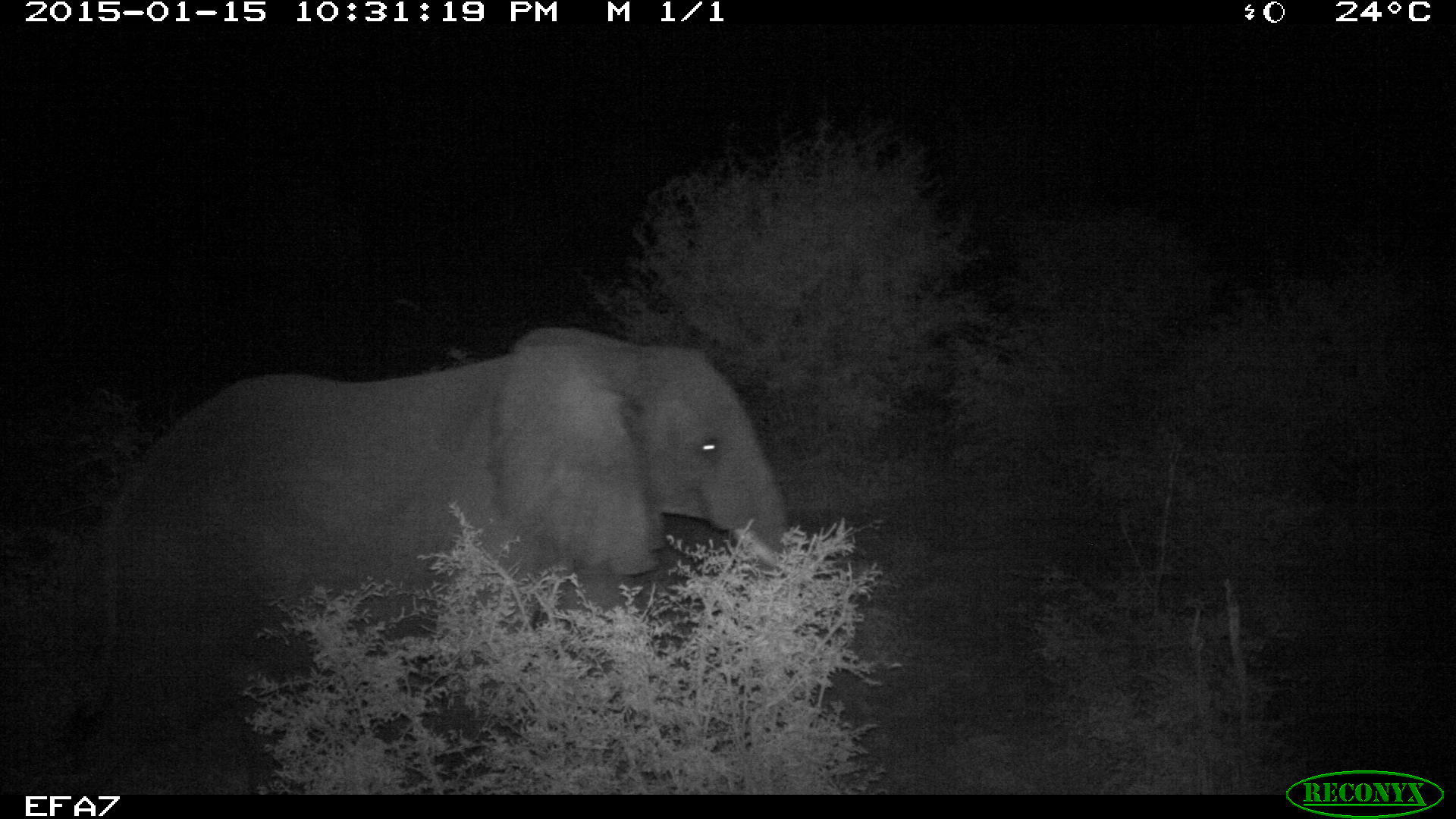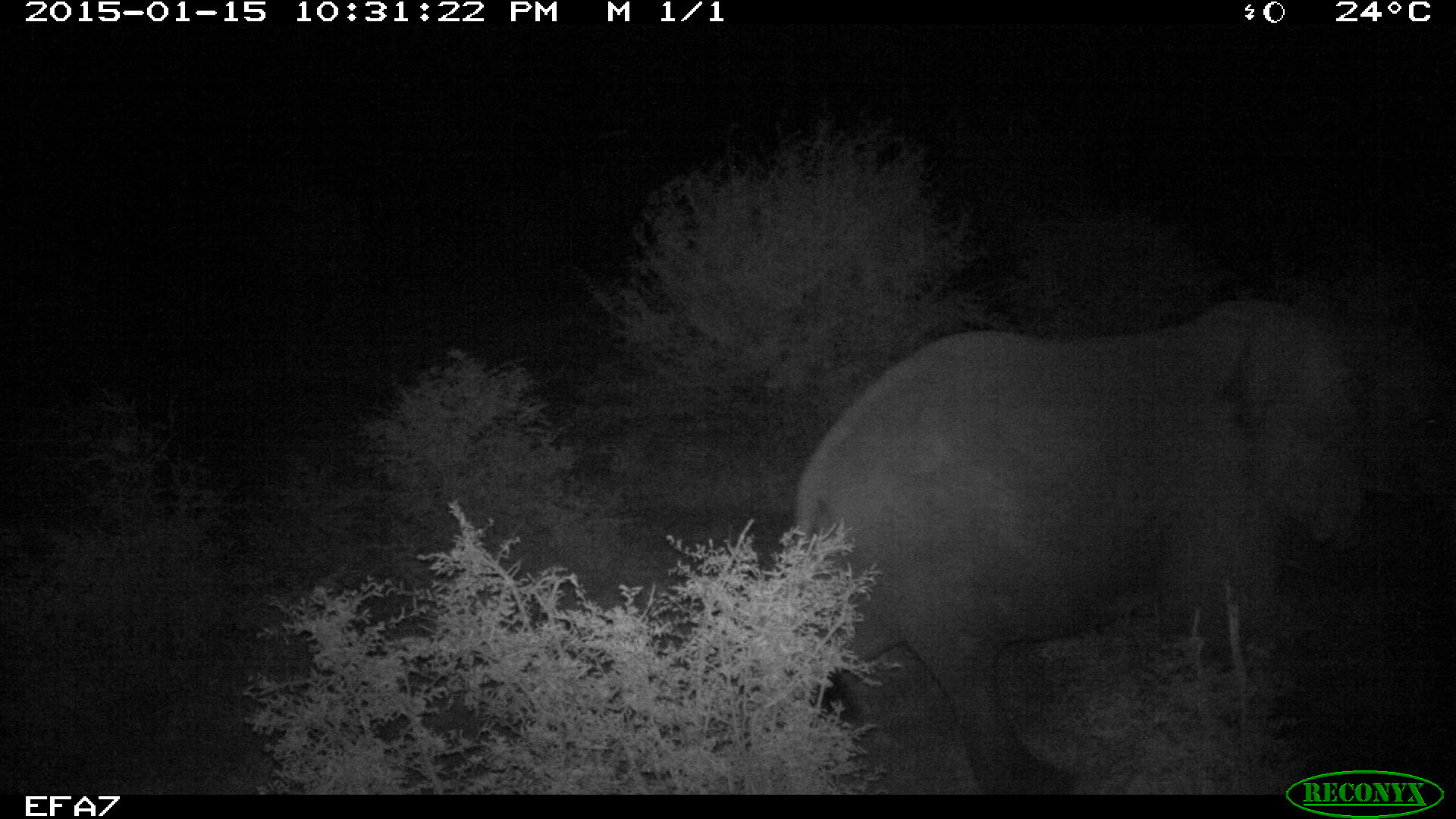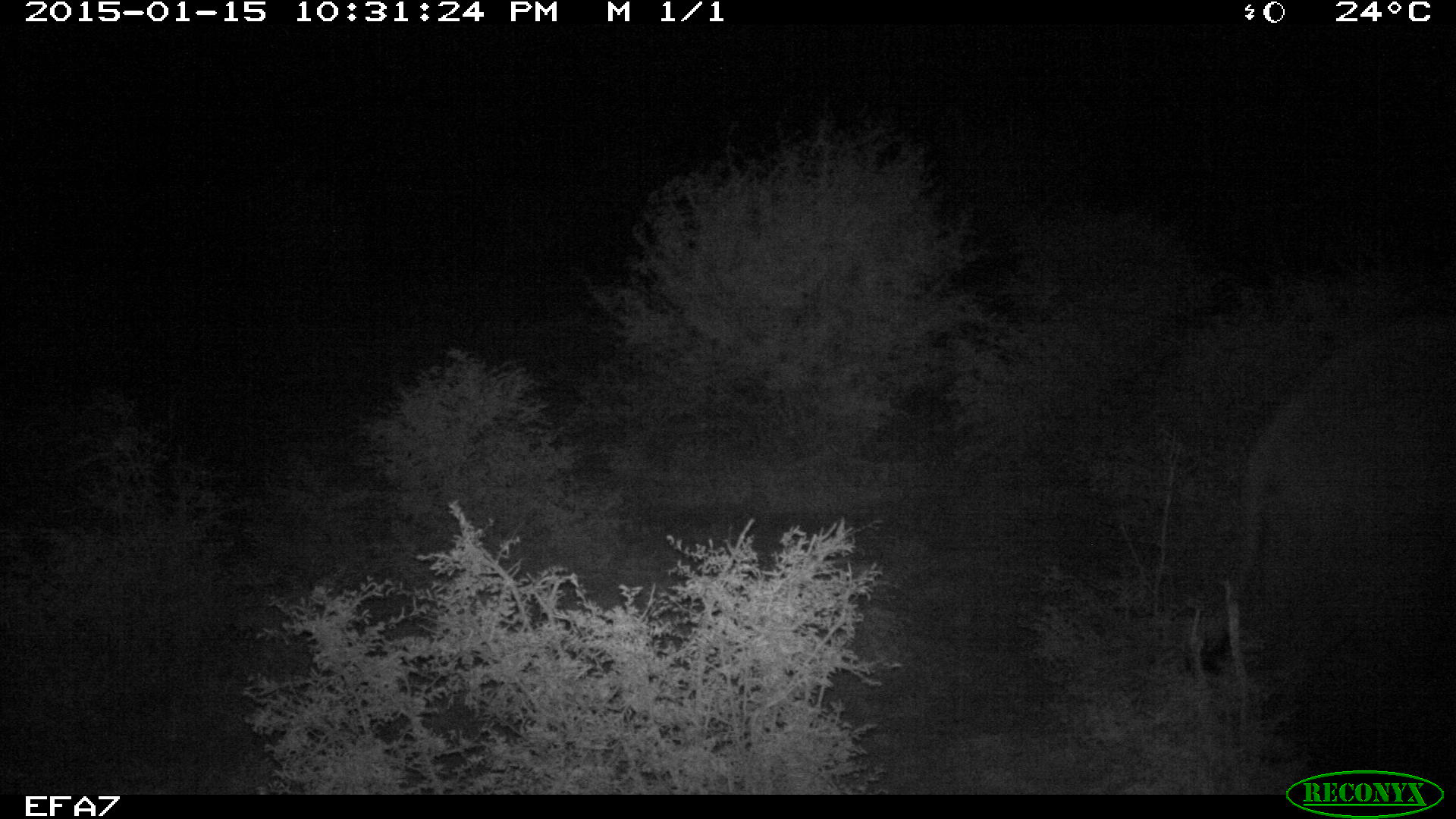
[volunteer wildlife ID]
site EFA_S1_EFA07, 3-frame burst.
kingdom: Animalia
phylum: Chordata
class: Mammalia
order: Proboscidea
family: Elephantidae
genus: Loxodonta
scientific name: Loxodonta africana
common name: african bush elephant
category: elephant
Elephant (african bush elephant) (Loxodonta africana), count 1. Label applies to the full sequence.